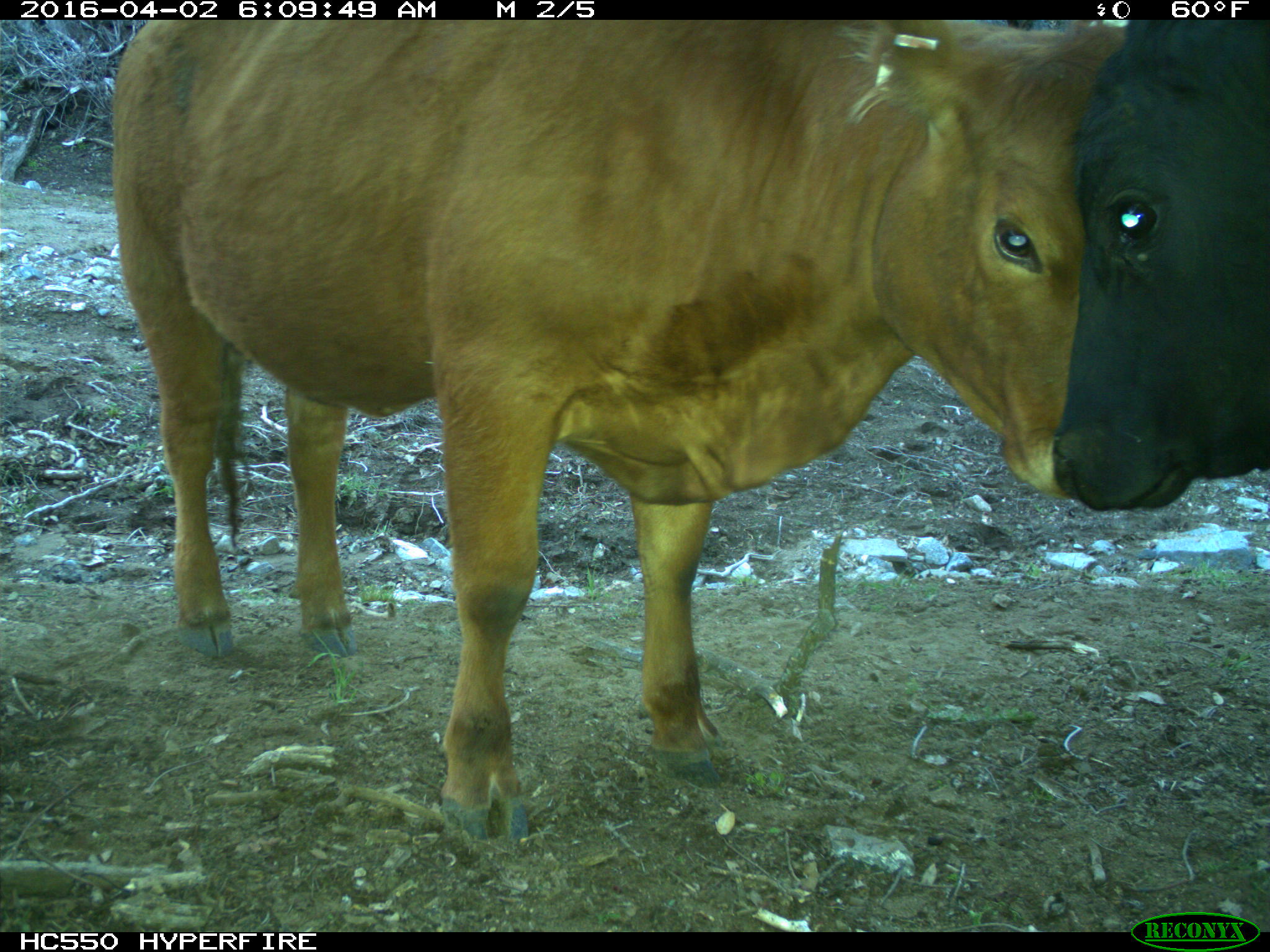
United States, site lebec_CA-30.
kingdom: Animalia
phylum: Chordata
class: Mammalia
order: Artiodactyla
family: Bovidae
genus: Bos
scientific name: Bos taurus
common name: domestic cow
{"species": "Bos taurus (domestic cow)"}